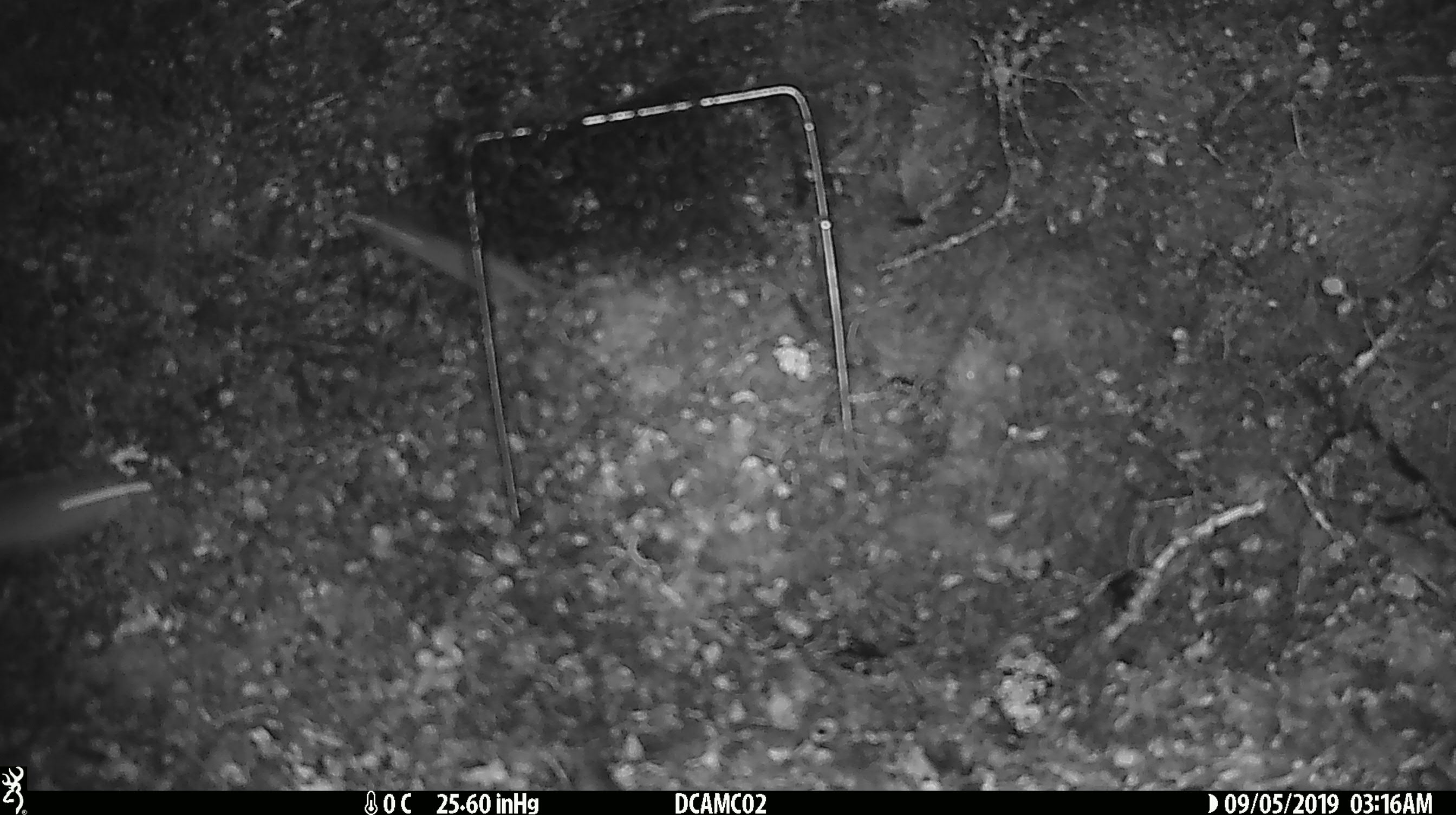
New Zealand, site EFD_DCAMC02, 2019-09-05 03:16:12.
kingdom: Animalia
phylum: Chordata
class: Mammalia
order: Rodentia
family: Muridae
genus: Mus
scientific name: Mus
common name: mouse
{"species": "mouse (Mus)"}